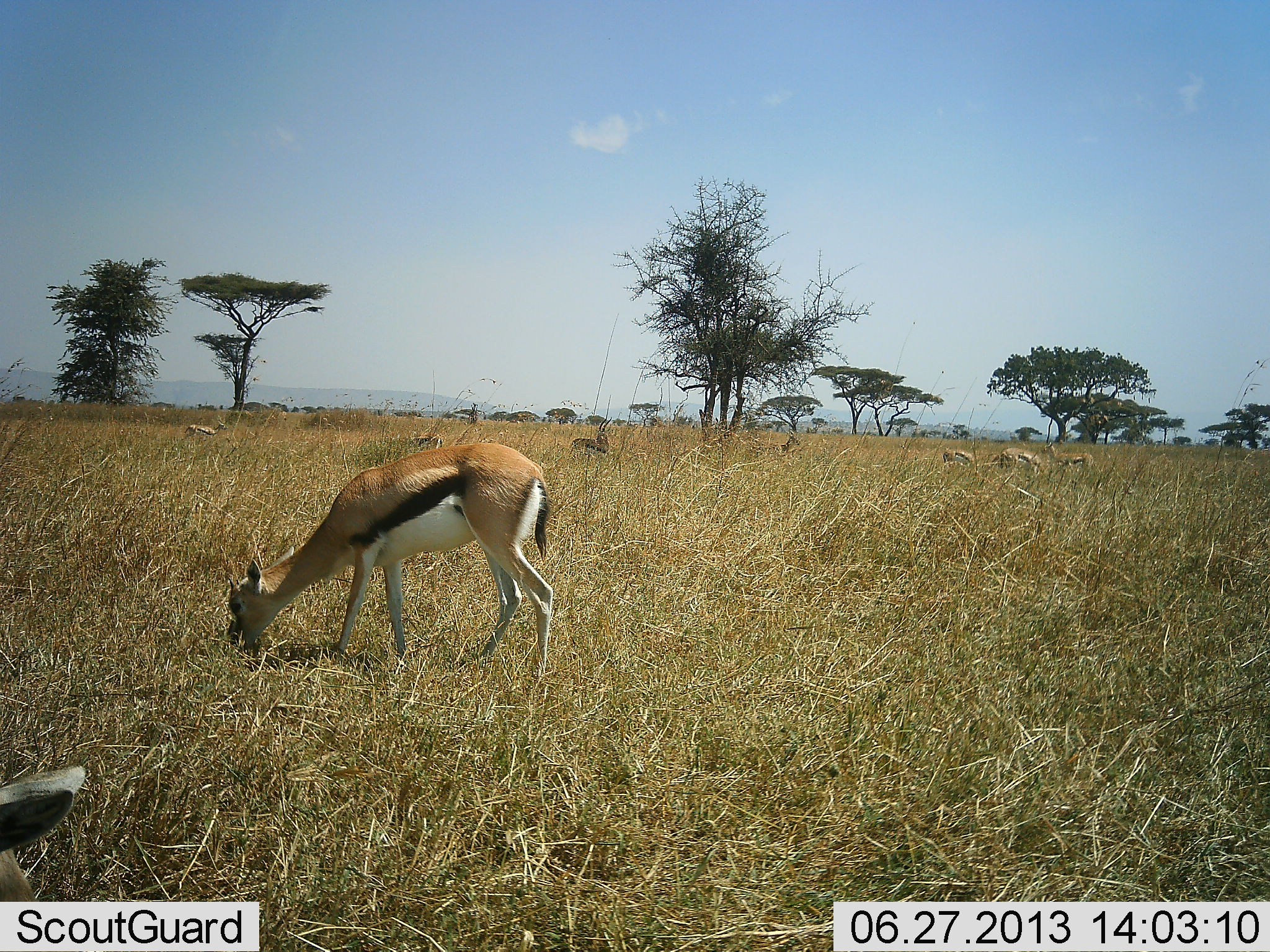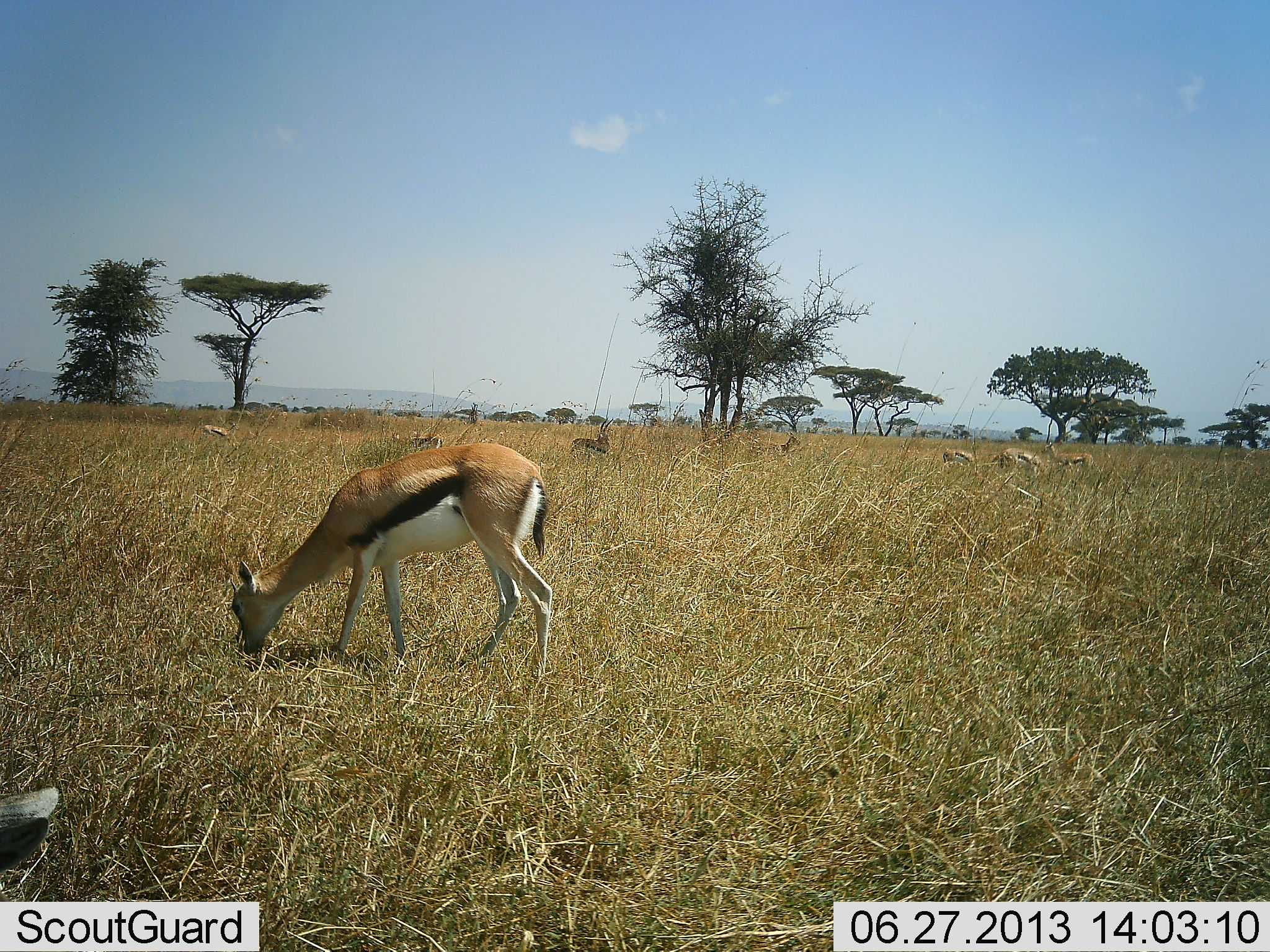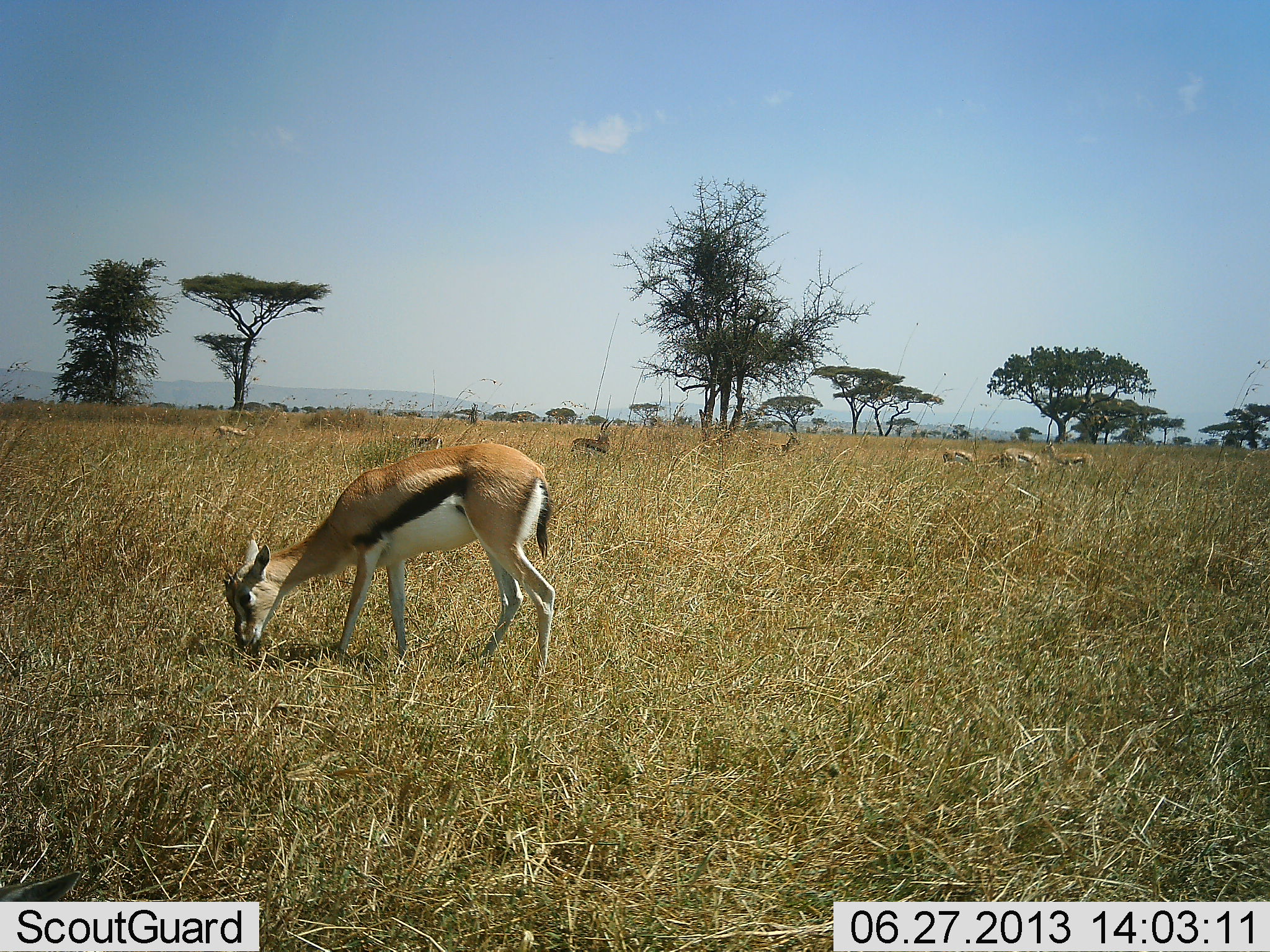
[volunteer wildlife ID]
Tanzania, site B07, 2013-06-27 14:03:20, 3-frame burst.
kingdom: Animalia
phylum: Chordata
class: Mammalia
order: Artiodactyla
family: Bovidae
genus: Eudorcas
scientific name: Eudorcas thomsonii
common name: thomson's gazelle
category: gazellethomsons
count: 7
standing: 48%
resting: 0%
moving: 19%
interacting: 0%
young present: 4%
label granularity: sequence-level